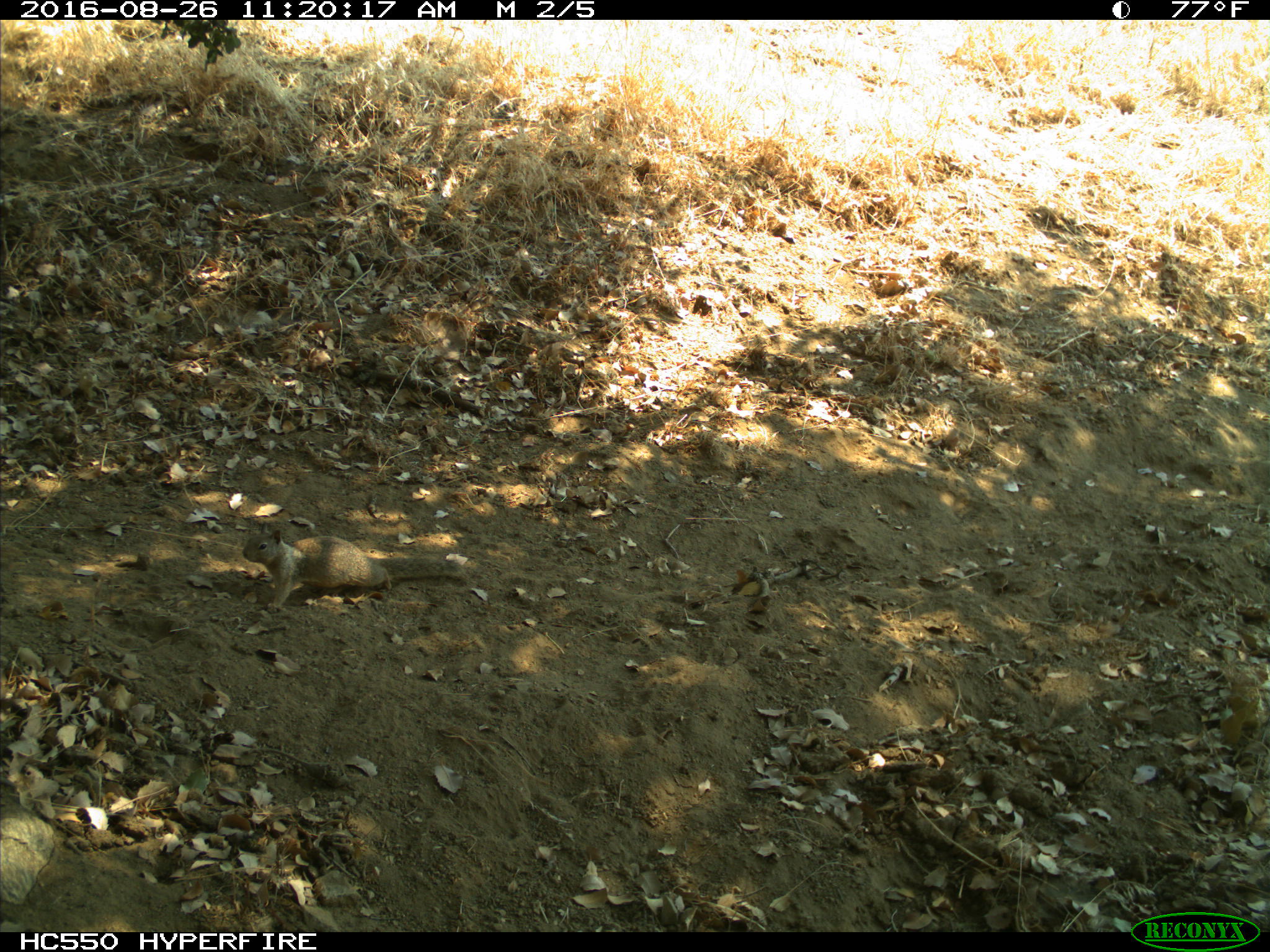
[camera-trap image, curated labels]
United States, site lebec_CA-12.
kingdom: Animalia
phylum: Chordata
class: Mammalia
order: Rodentia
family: Sciuridae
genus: Otospermophilus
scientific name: Otospermophilus beecheyi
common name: california ground squirrel